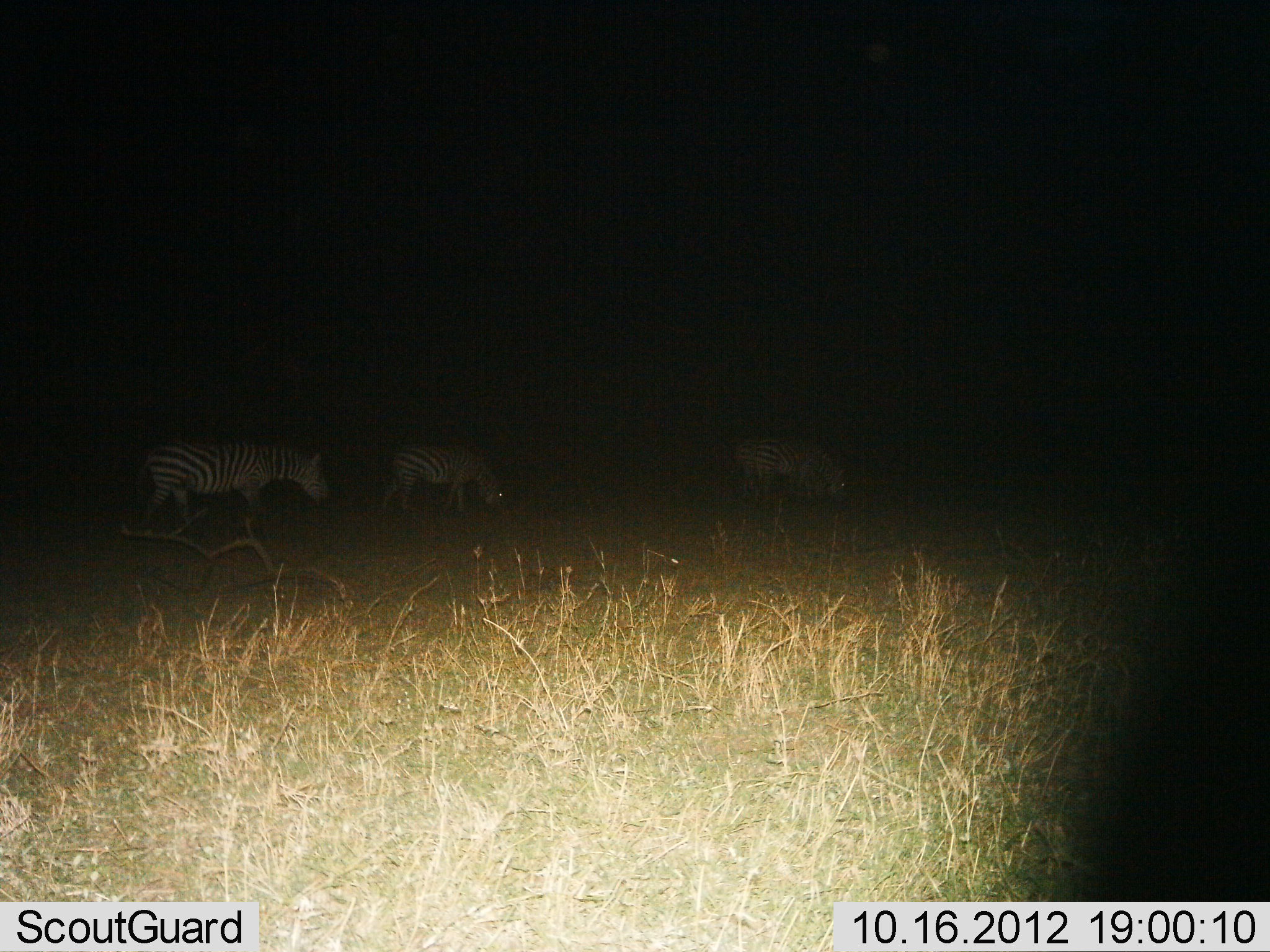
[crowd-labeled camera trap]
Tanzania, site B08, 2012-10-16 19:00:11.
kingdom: Animalia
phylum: Chordata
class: Mammalia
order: Perissodactyla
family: Equidae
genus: Equus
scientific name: Equus quagga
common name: plains zebra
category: zebra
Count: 3.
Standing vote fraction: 10%.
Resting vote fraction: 0%.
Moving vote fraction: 40%.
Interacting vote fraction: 0%.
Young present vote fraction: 0%.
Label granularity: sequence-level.